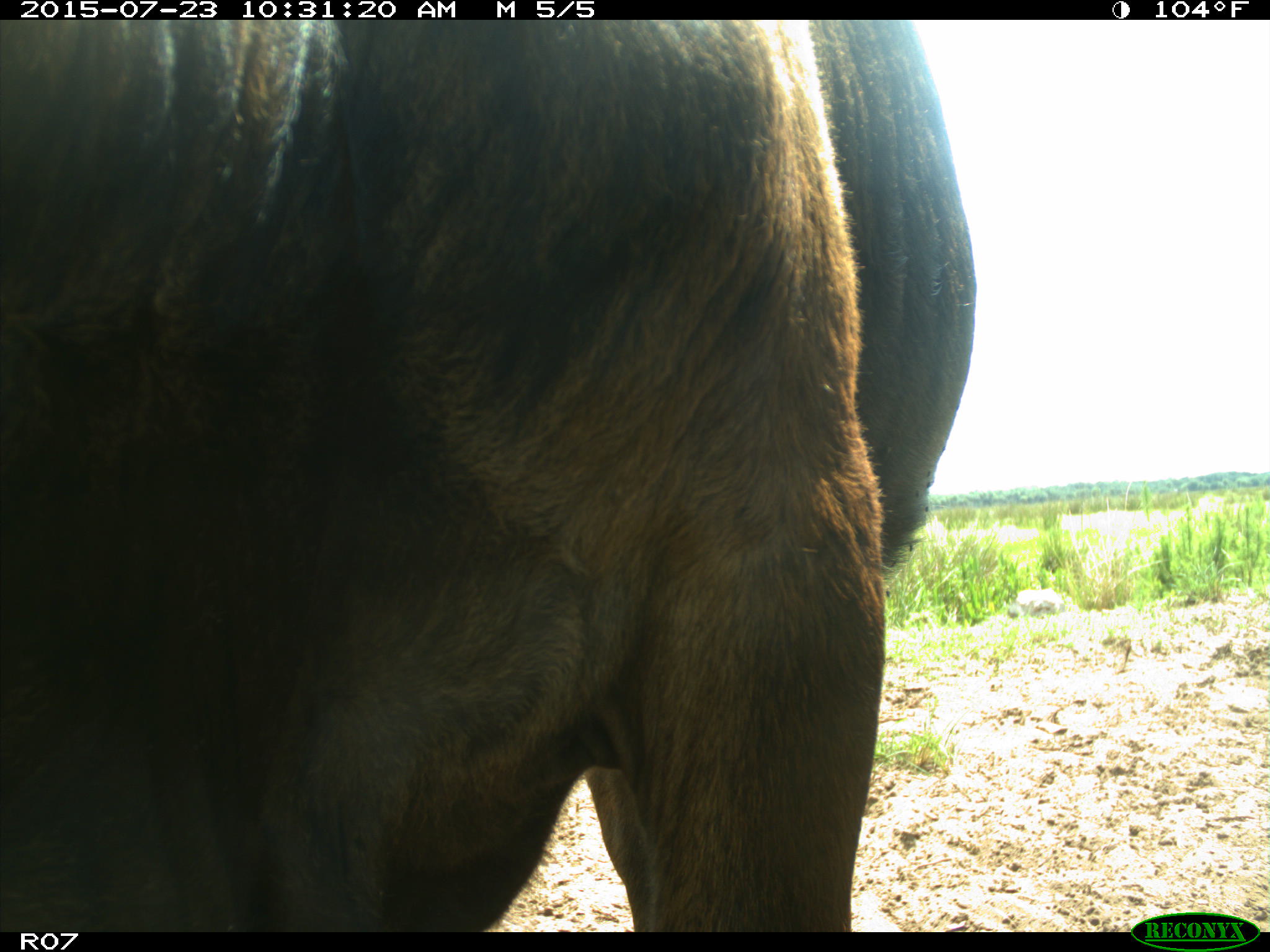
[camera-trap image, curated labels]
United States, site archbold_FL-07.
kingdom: Animalia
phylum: Chordata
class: Mammalia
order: Artiodactyla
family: Bovidae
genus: Bos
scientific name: Bos taurus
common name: domestic cow